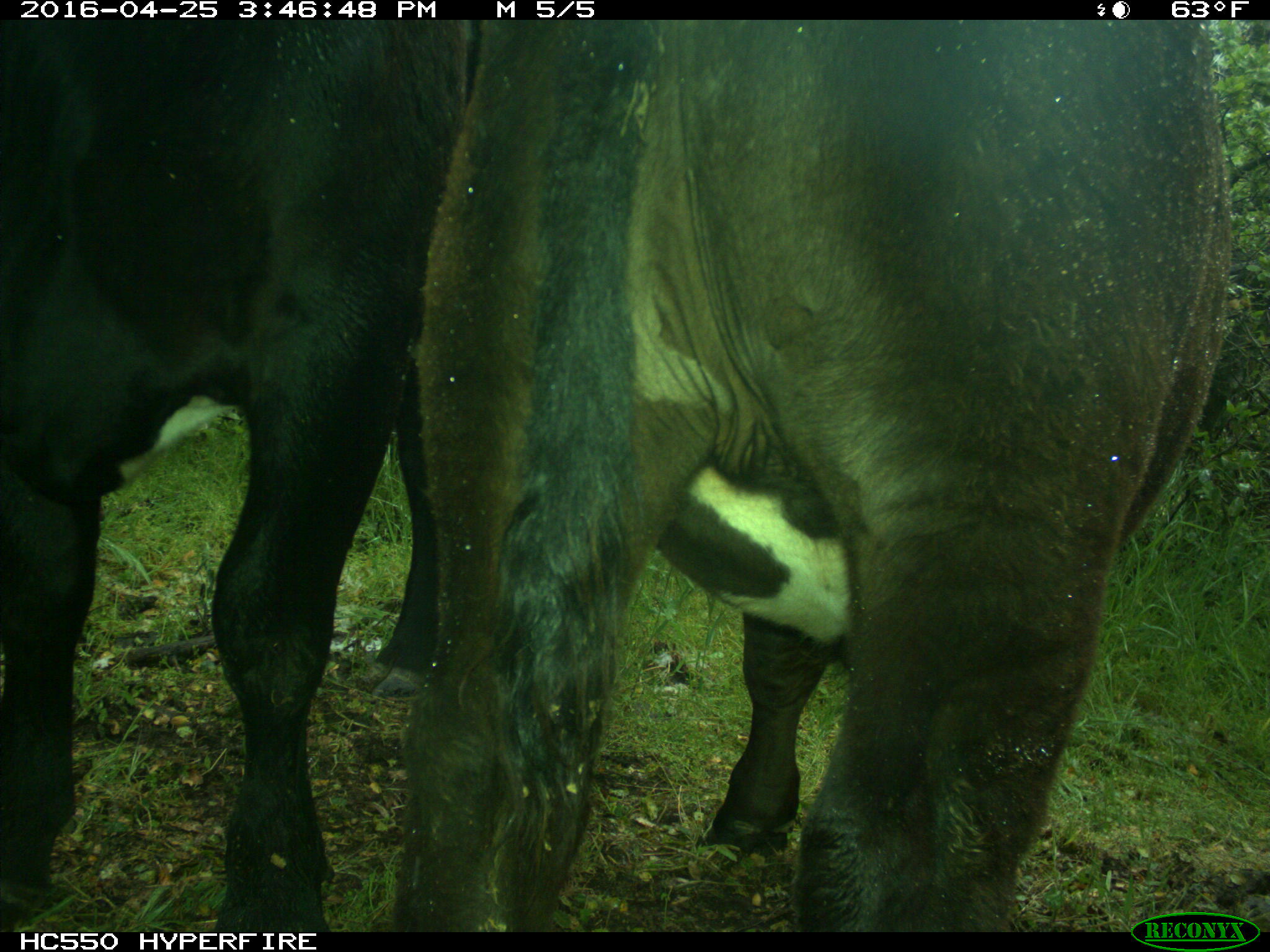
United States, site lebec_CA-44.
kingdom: Animalia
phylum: Chordata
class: Mammalia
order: Artiodactyla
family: Bovidae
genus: Bos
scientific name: Bos taurus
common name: domestic cow